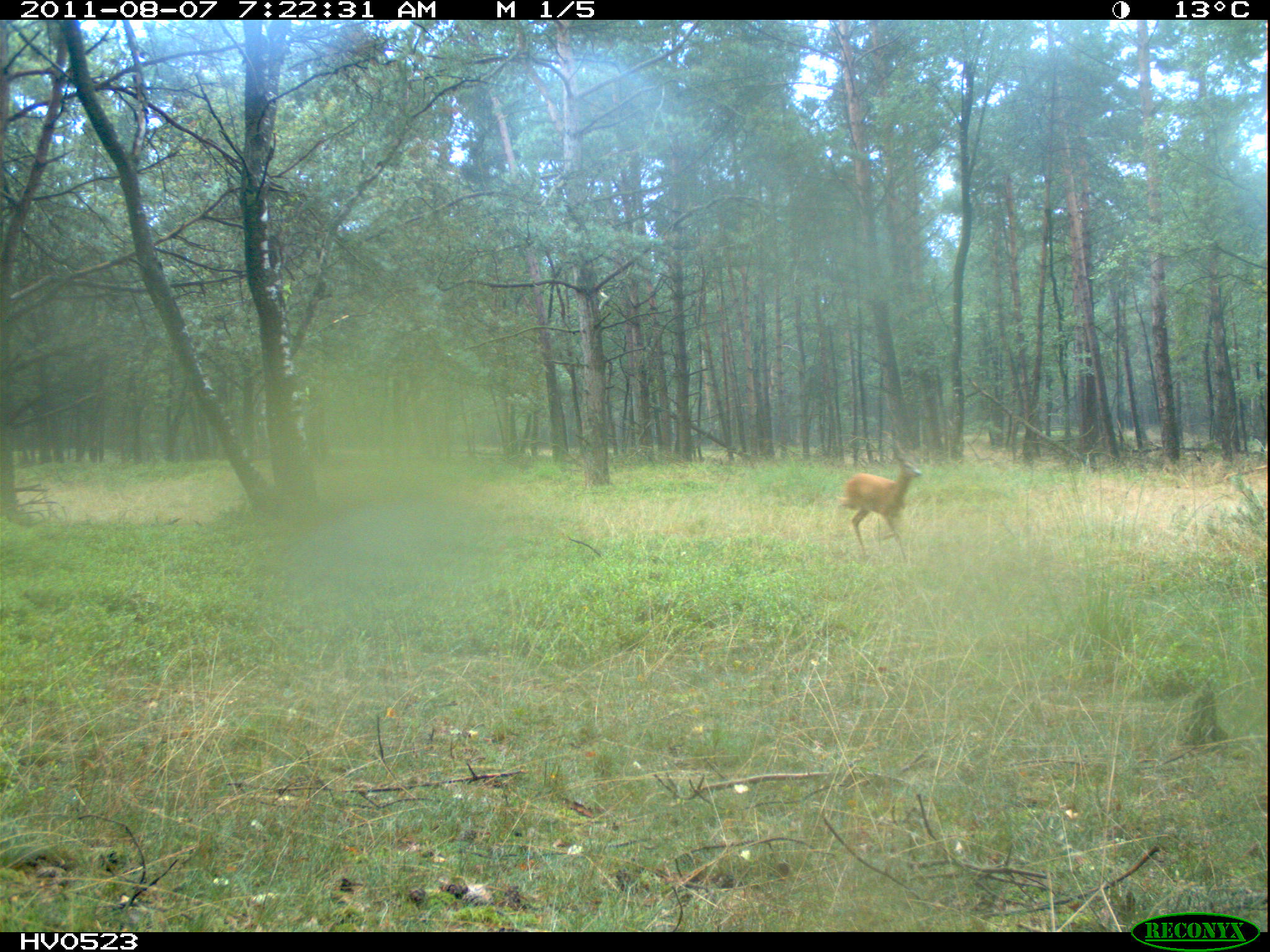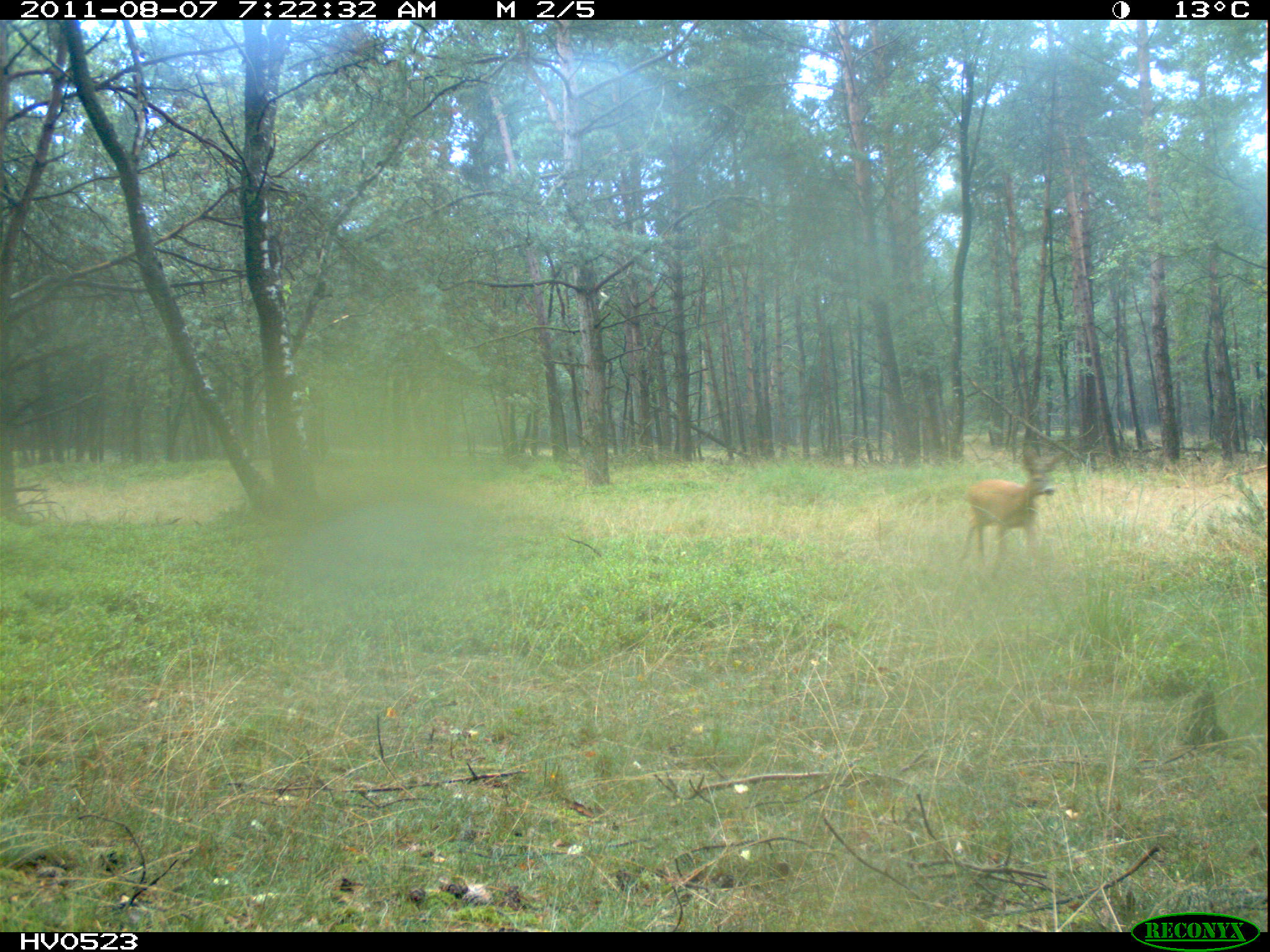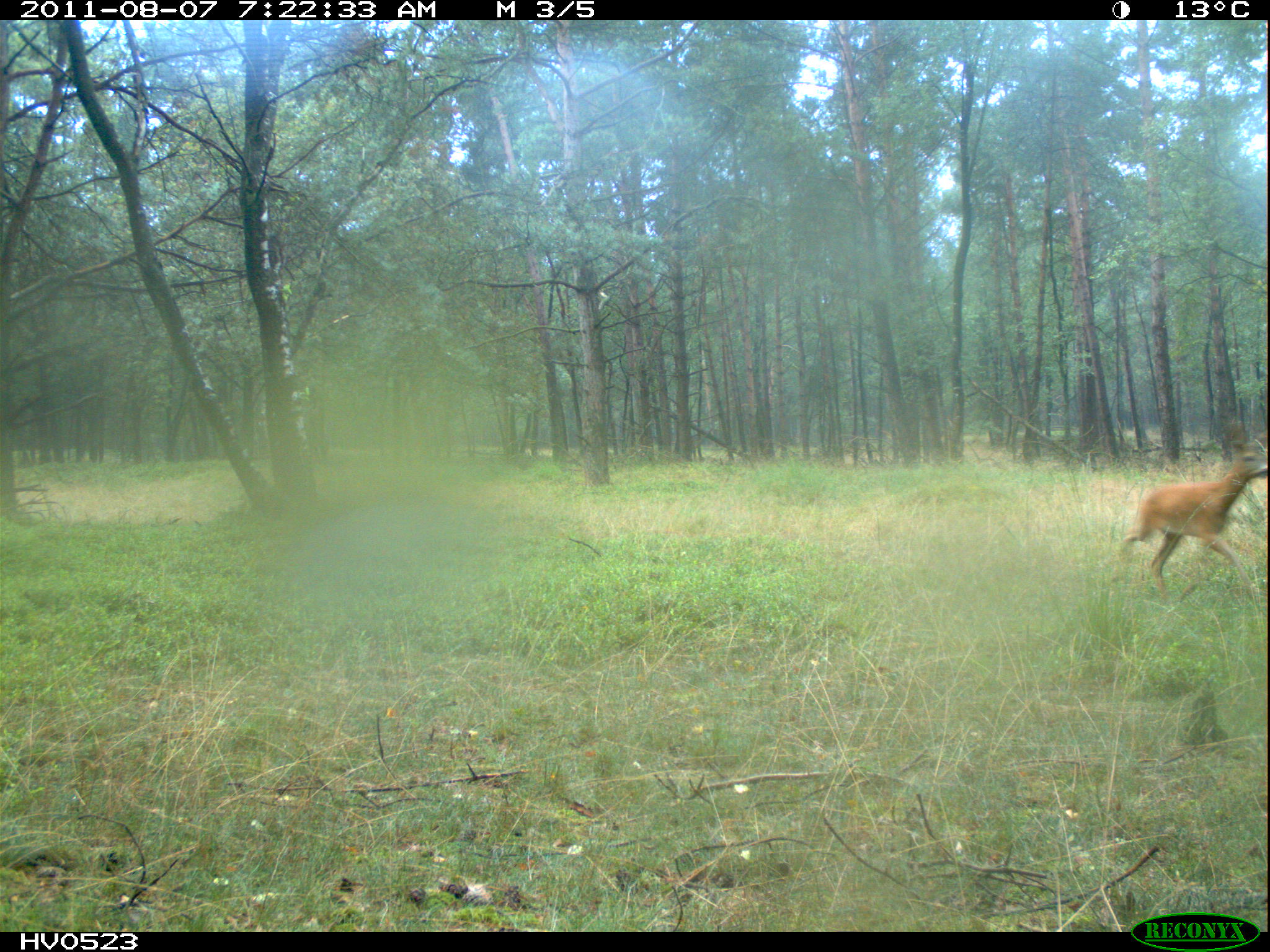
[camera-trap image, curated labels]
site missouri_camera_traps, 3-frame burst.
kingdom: Animalia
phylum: Chordata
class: Mammalia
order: Artiodactyla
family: Cervidae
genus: Capreolus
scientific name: Capreolus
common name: roe deer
Roe deer (Capreolus). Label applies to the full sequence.